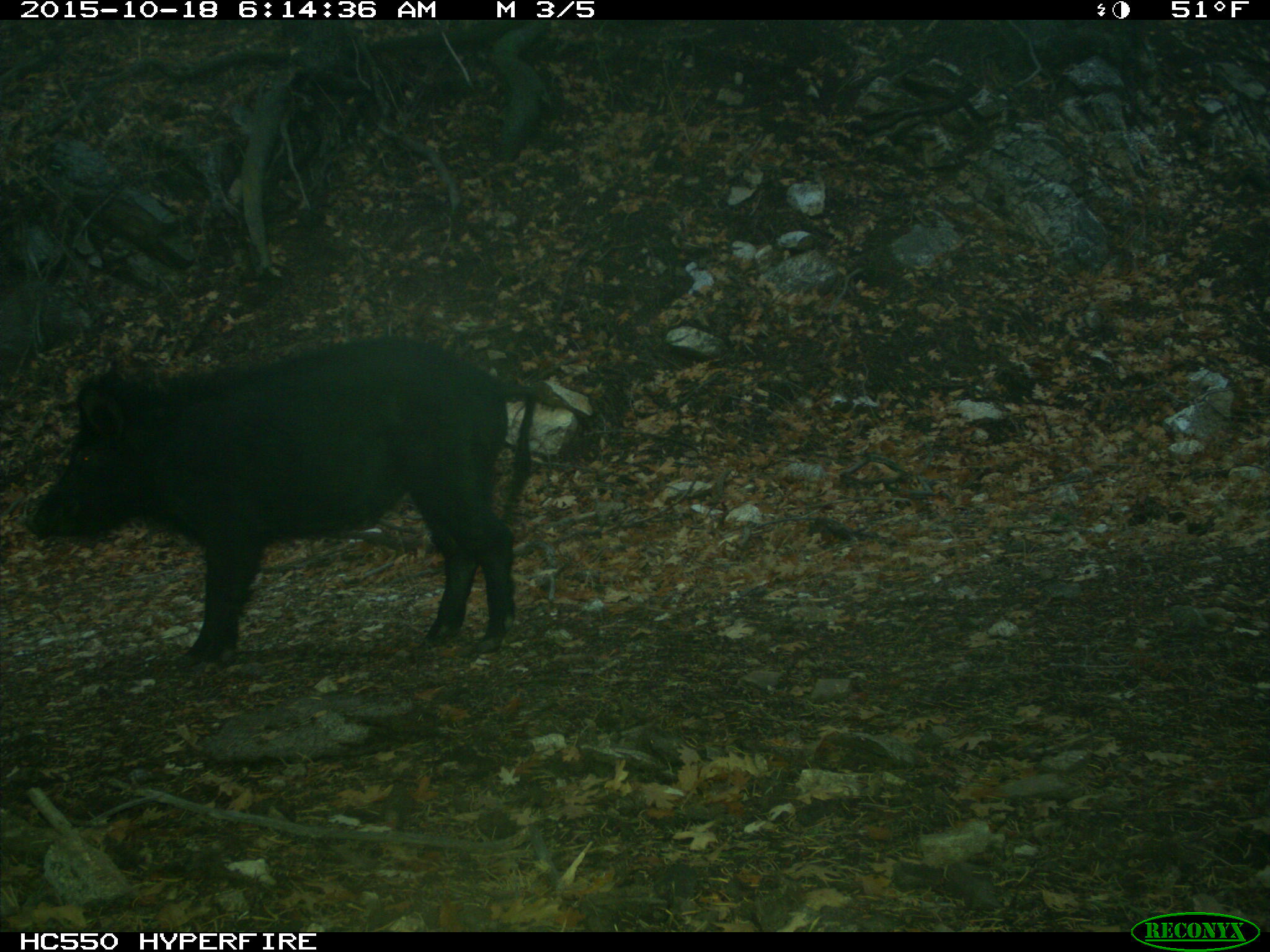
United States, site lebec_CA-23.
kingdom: Animalia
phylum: Chordata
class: Mammalia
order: Artiodactyla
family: Suidae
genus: Sus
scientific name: Sus scrofa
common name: wild boar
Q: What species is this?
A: Sus scrofa (wild boar).